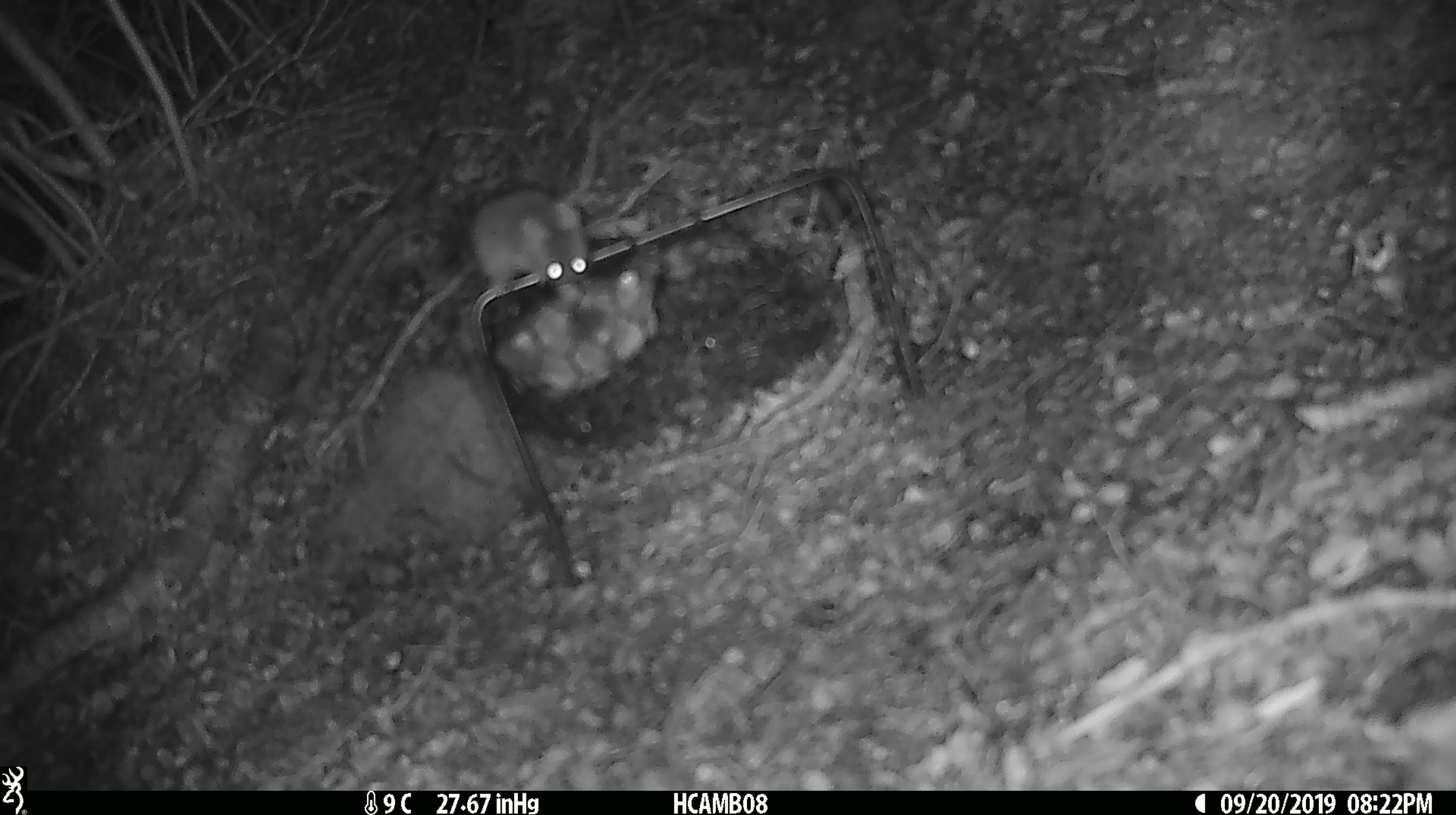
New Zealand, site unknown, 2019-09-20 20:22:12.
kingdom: Animalia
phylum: Chordata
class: Mammalia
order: Rodentia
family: Muridae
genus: Mus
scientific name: Mus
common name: mouse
Mouse (Mus).